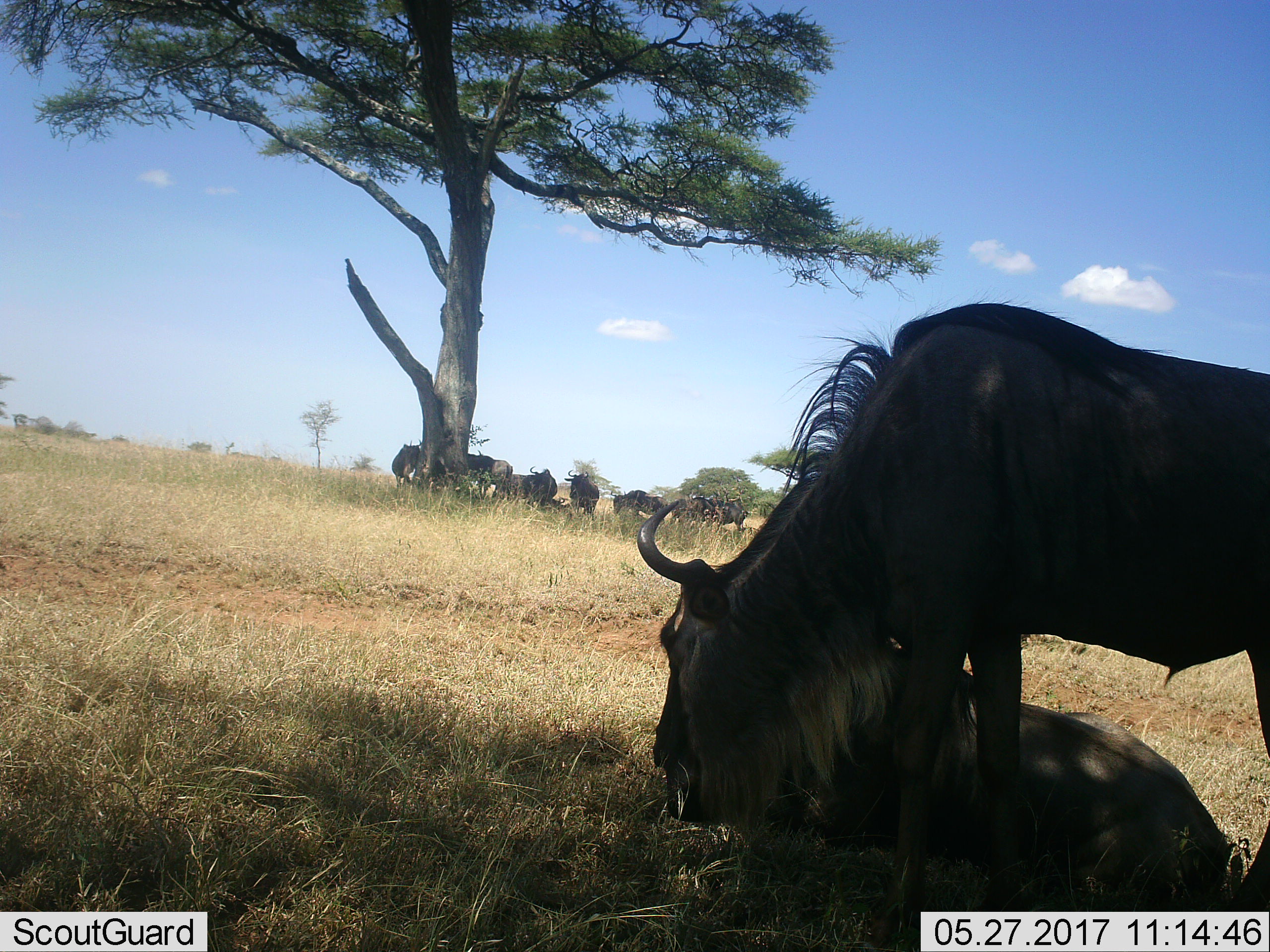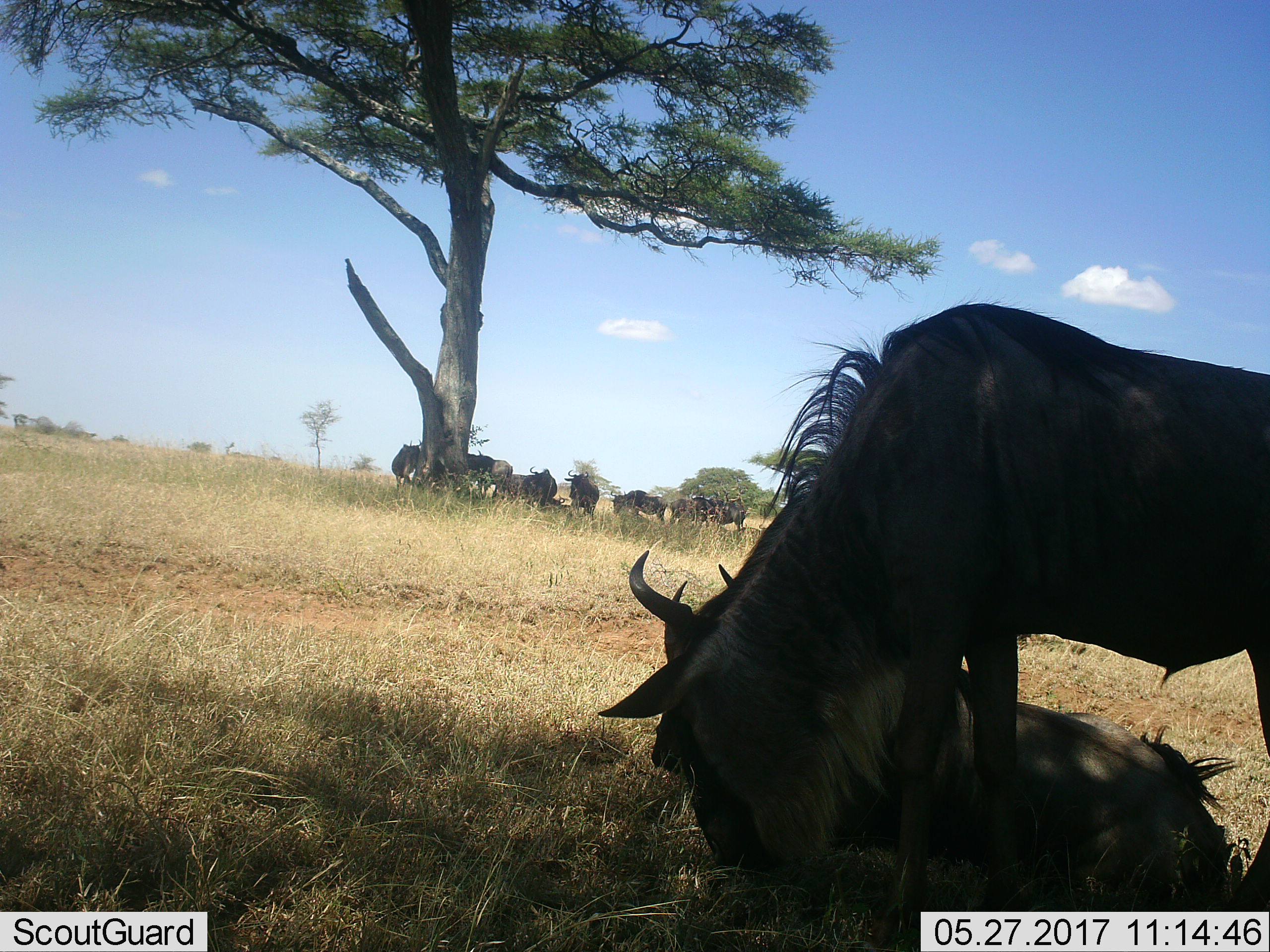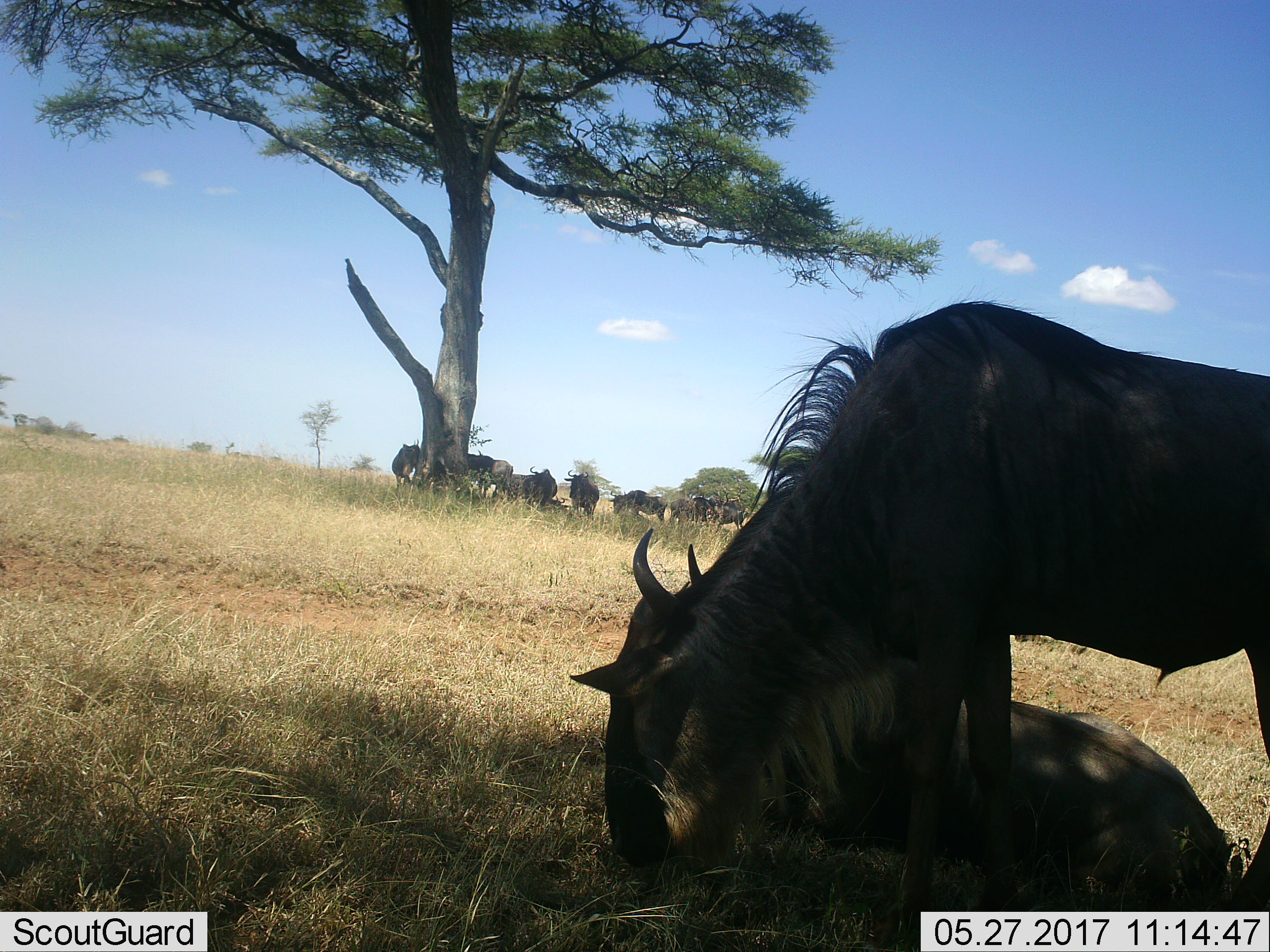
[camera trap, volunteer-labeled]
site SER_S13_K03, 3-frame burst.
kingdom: Animalia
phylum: Chordata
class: Mammalia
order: Artiodactyla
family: Bovidae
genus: Connochaetes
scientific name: Connochaetes taurinus taurinus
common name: blue wildebeest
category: wildebeestblue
Wildebeestblue (blue wildebeest) (Connochaetes taurinus taurinus), count 11-50. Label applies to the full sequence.